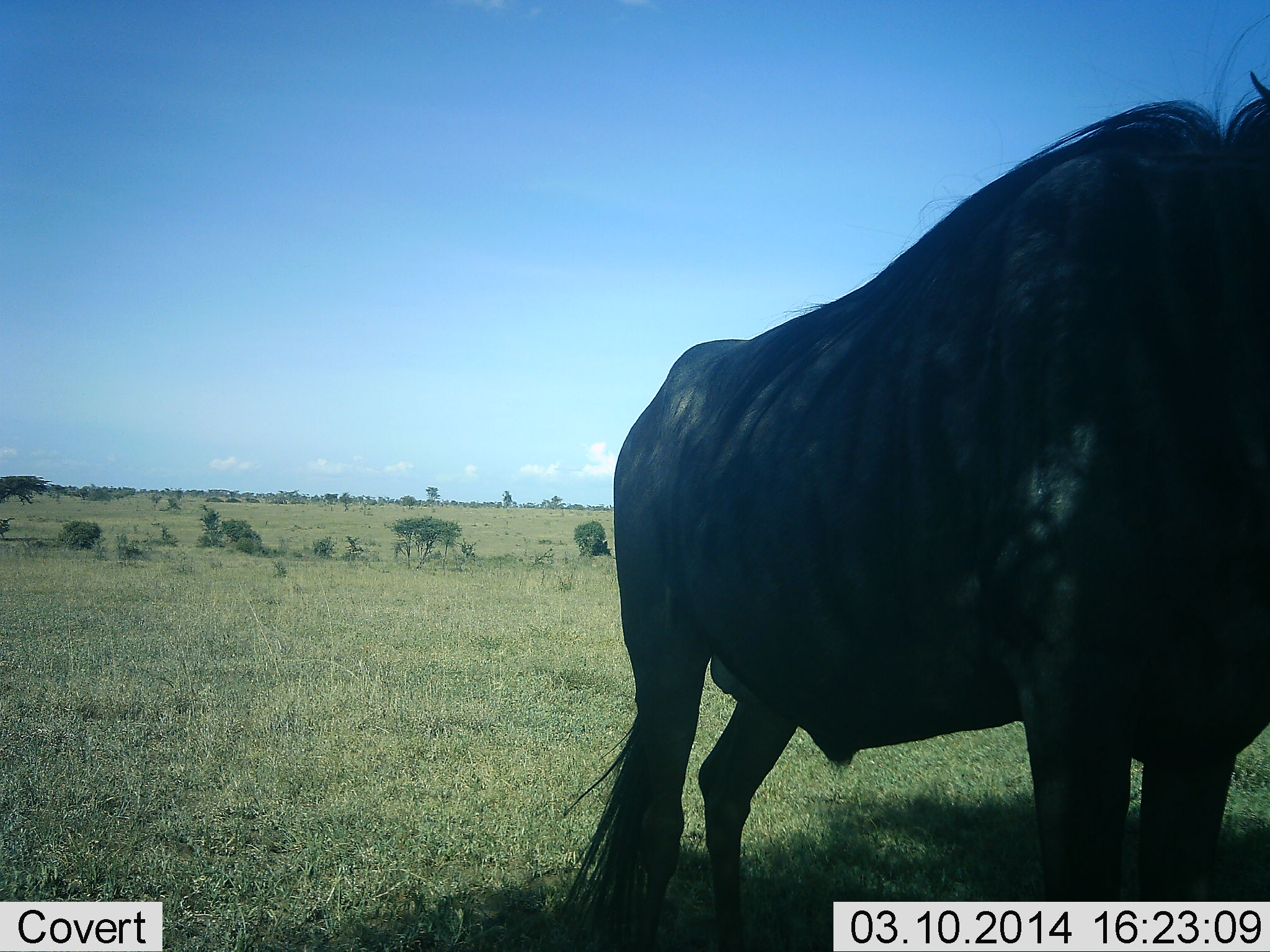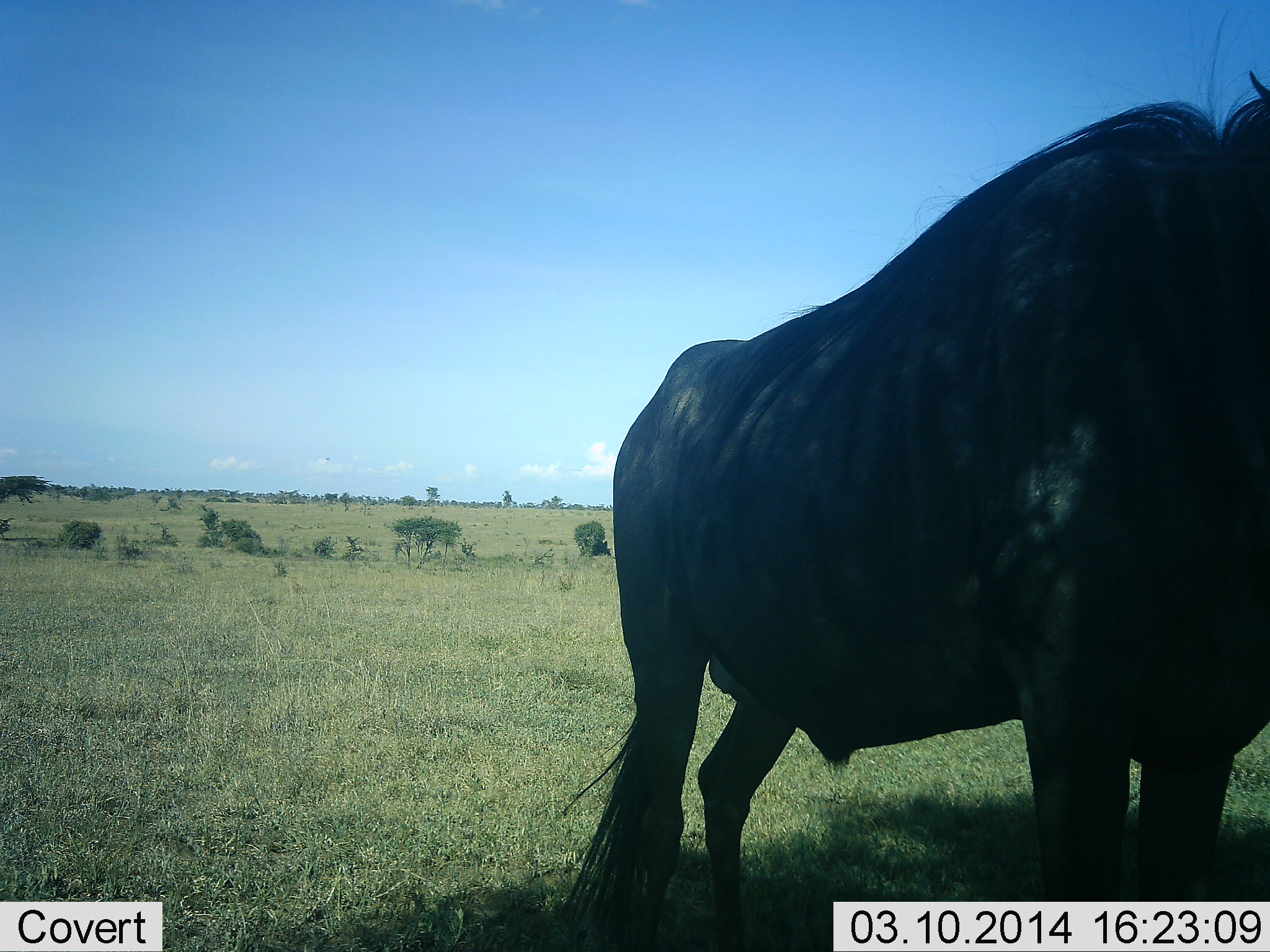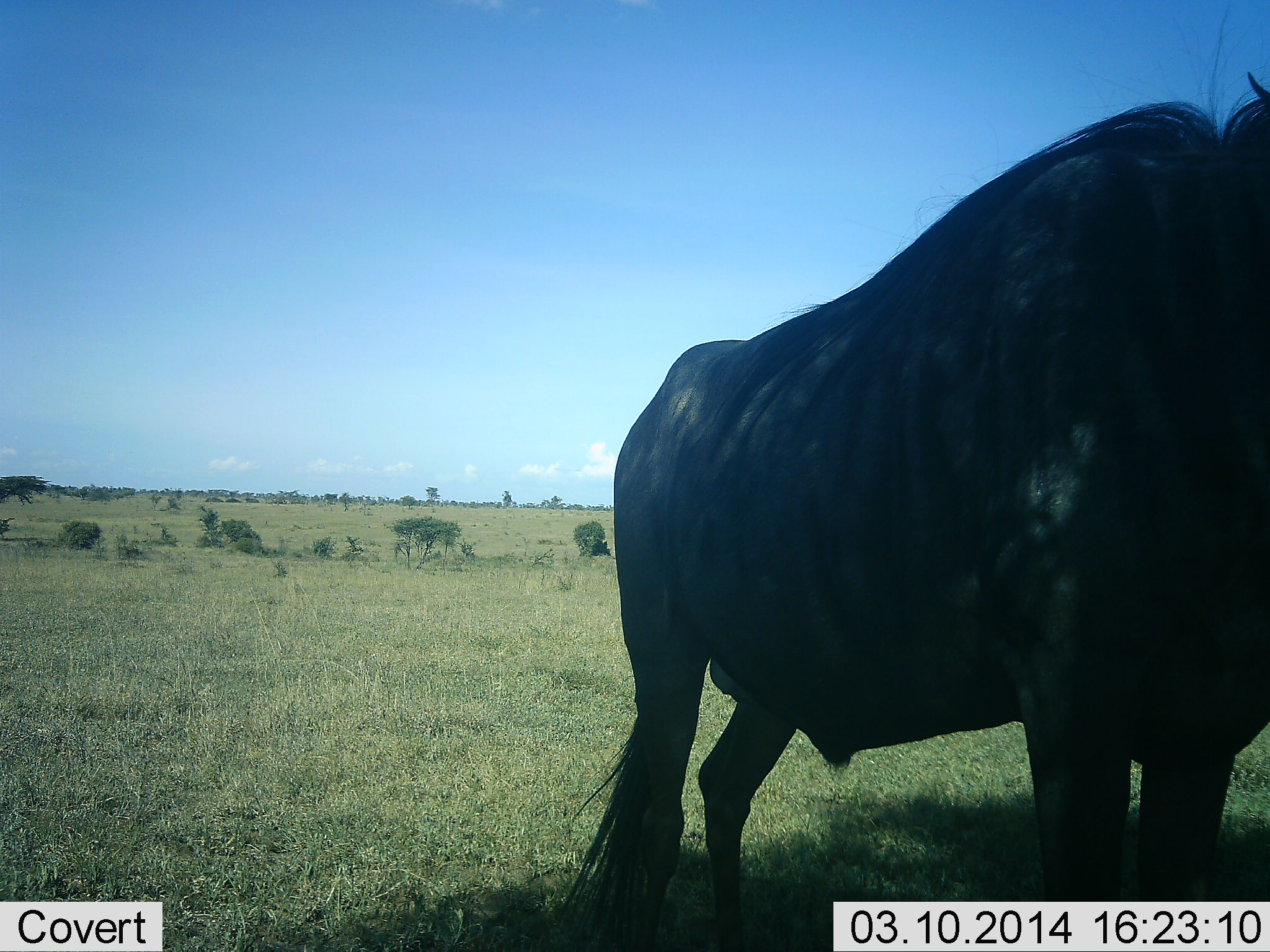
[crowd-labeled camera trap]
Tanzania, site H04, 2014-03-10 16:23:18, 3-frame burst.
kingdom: Animalia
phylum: Chordata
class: Mammalia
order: Artiodactyla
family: Bovidae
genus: Connochaetes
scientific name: Connochaetes taurinus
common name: blue wildebeest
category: wildebeest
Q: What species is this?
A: Wildebeest (blue wildebeest) (Connochaetes taurinus).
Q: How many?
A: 1.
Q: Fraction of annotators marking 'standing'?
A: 100%.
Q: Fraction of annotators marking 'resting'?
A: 10%.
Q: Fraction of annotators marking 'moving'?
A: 0%.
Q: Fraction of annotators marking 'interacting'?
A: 0%.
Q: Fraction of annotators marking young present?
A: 0%.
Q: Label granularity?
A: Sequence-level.